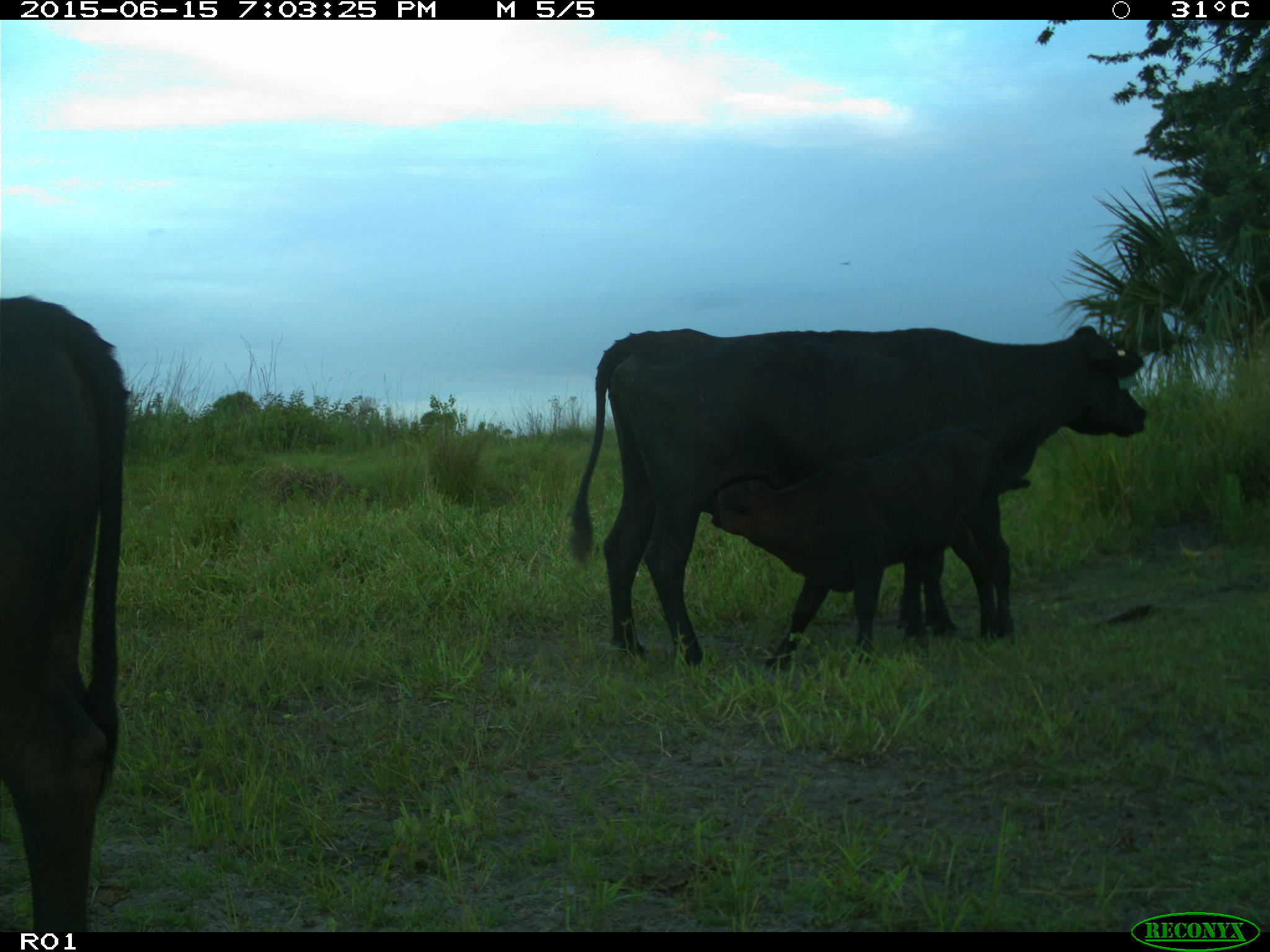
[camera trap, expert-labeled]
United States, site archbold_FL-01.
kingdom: Animalia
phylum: Chordata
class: Mammalia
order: Artiodactyla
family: Bovidae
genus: Bos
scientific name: Bos taurus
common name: domestic cow